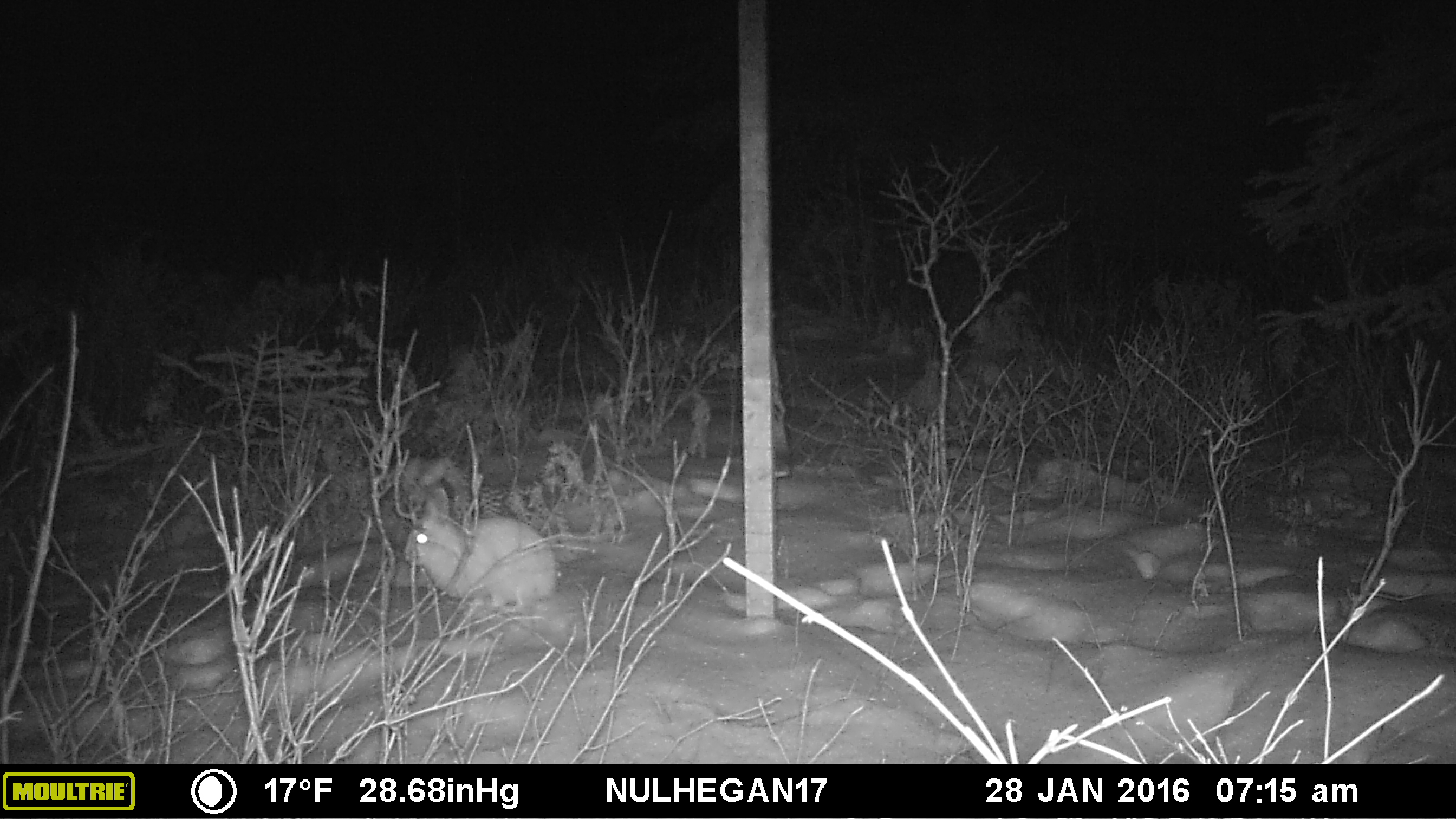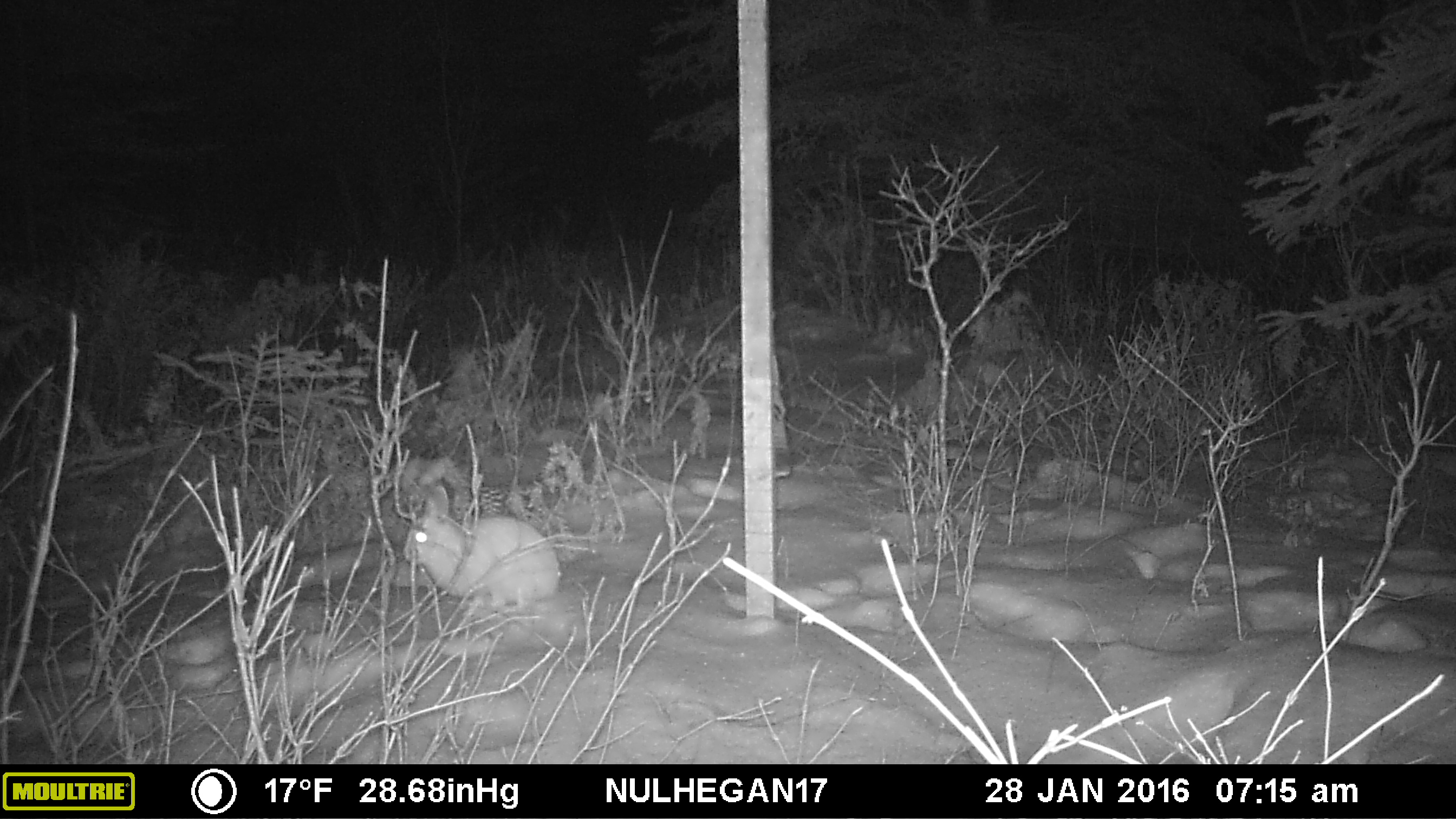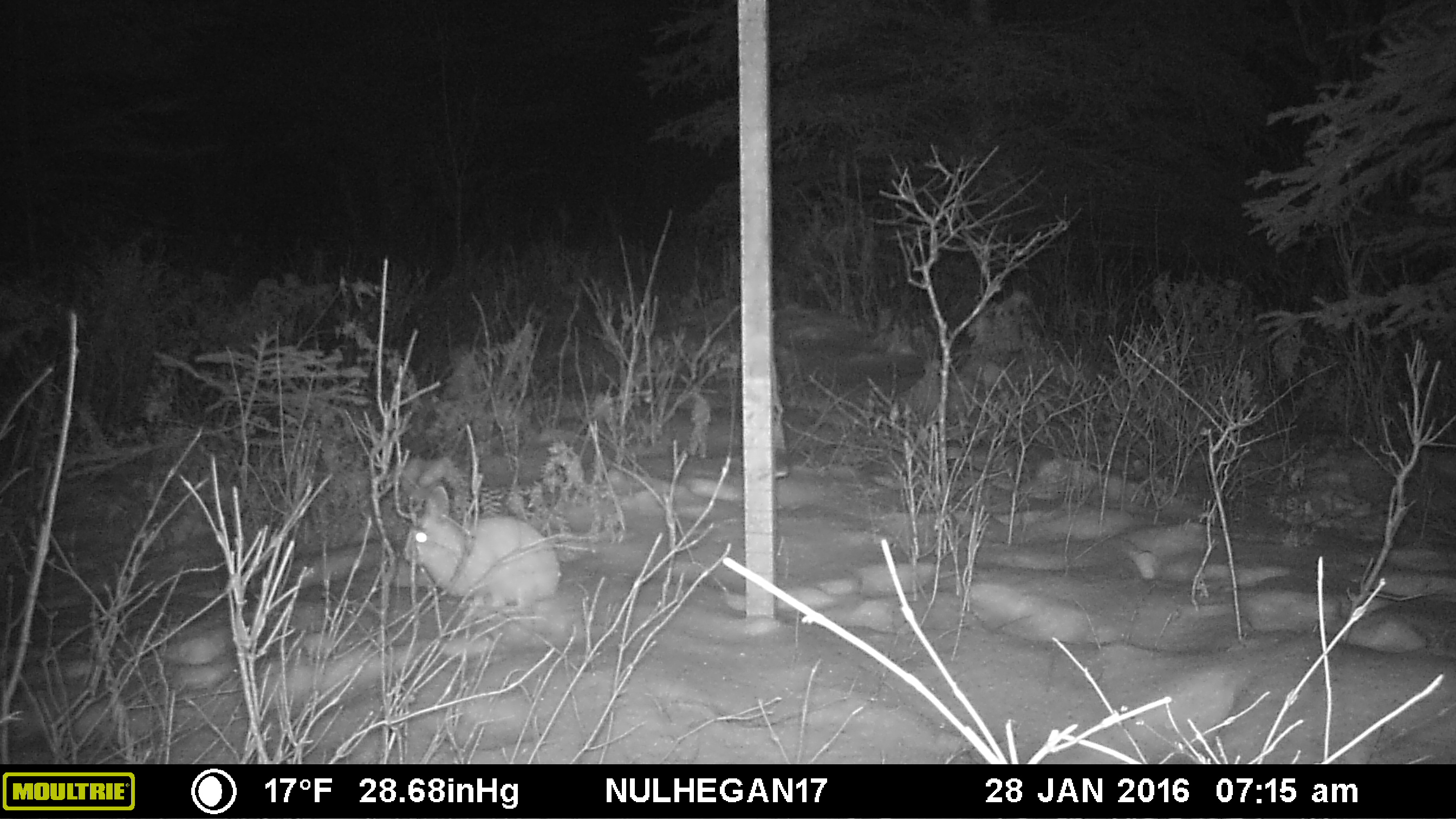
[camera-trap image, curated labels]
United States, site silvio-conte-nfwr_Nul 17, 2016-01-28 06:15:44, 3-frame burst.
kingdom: Animalia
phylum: Chordata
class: Mammalia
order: Lagomorpha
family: Leporidae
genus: Lepus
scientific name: Lepus americanus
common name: snowshoe hare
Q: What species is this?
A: Snowshoe hare (Lepus americanus).